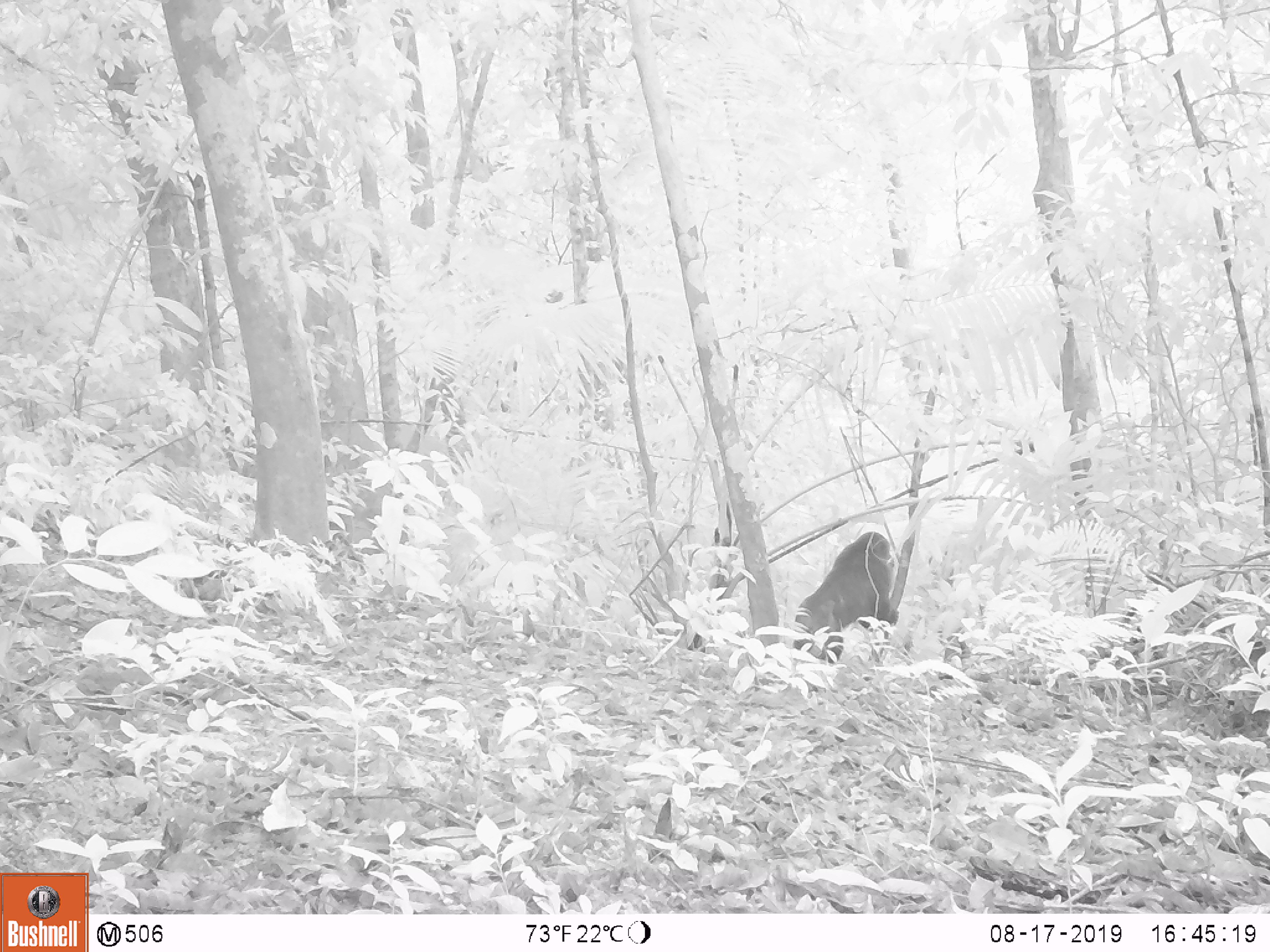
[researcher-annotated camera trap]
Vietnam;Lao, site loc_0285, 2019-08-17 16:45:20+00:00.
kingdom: Animalia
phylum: Chordata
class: Mammalia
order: Primates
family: Cercopithecidae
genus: Macaca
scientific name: Macaca arctoides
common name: stump-tailed macaque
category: stump tailed macaque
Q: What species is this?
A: Stump tailed macaque (stump-tailed macaque) (Macaca arctoides).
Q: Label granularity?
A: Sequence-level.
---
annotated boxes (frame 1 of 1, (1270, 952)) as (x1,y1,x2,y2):
stump tailed macaque: (793,530,899,664)